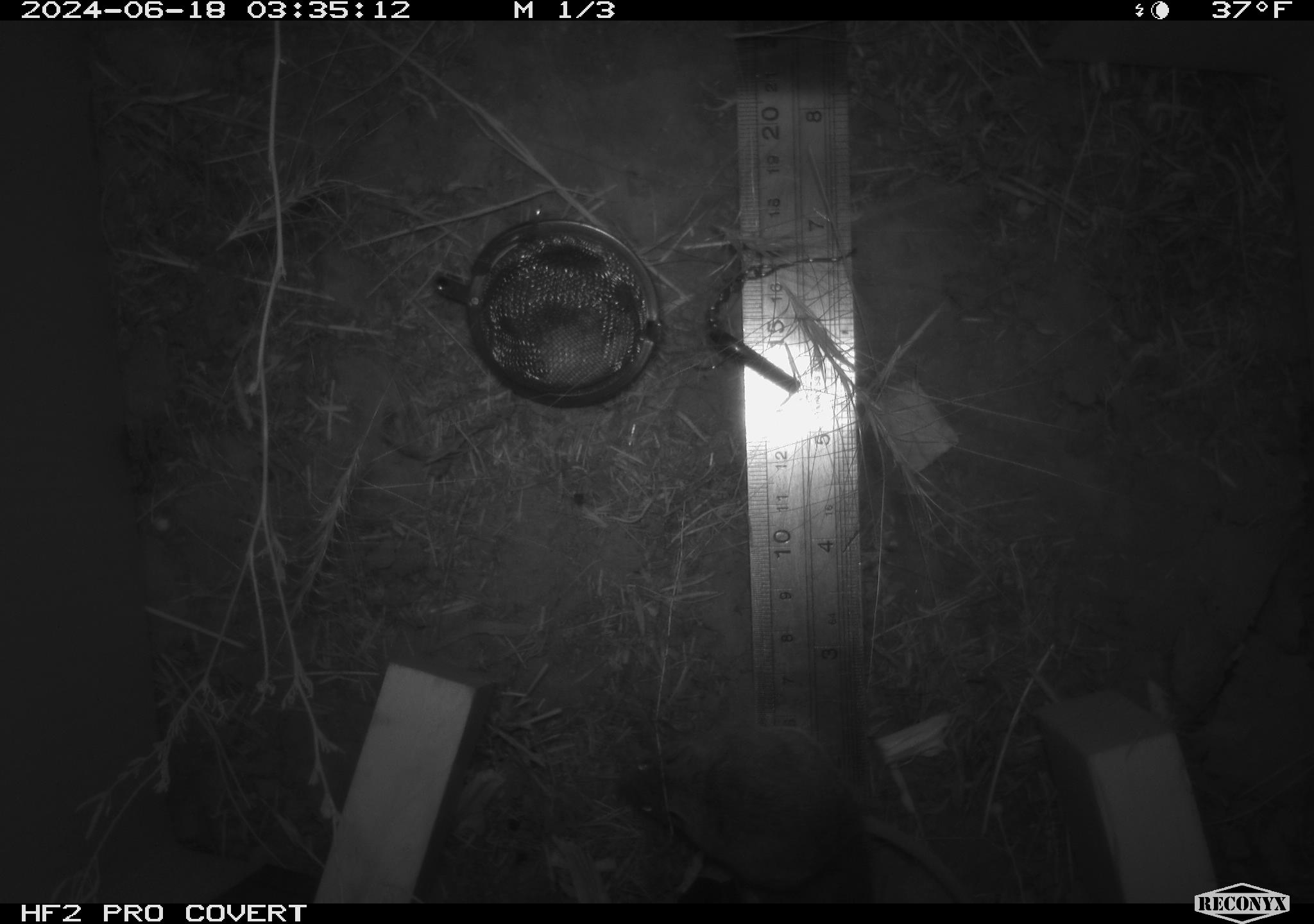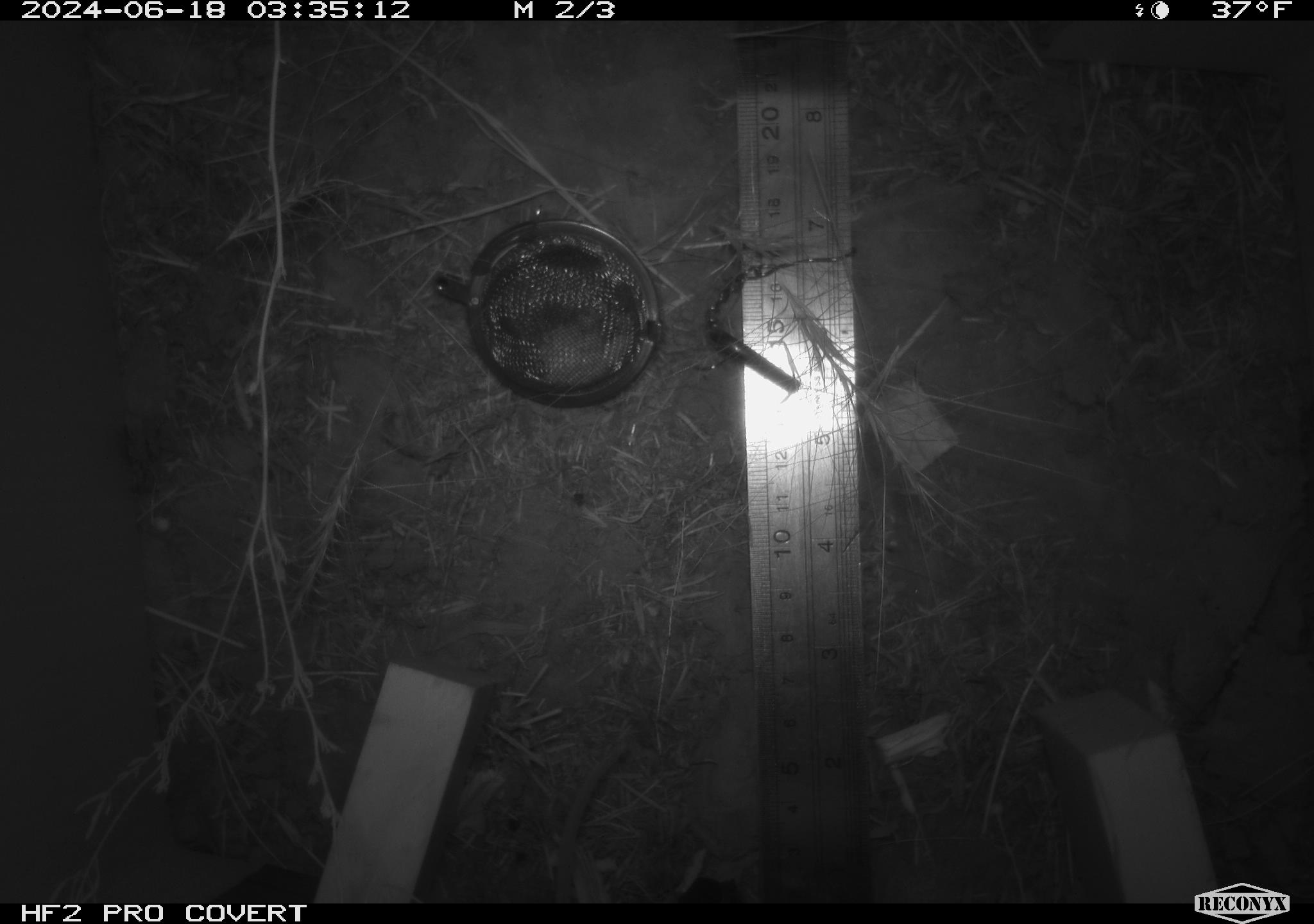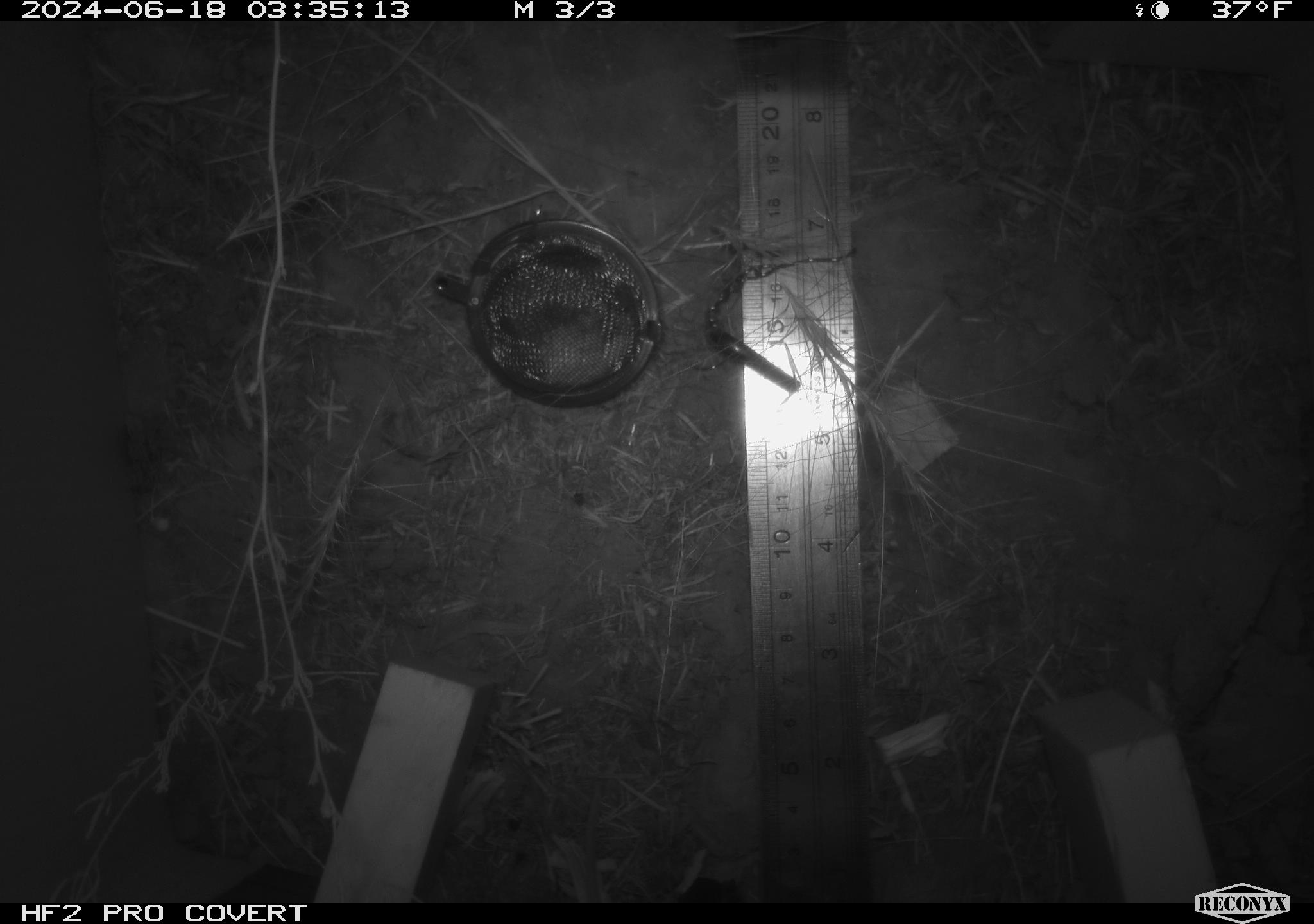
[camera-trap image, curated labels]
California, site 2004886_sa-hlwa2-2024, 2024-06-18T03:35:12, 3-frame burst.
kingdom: Animalia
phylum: Chordata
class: Mammalia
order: Rodentia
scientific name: Rodentia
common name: mouse species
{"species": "mouse species (Rodentia)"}